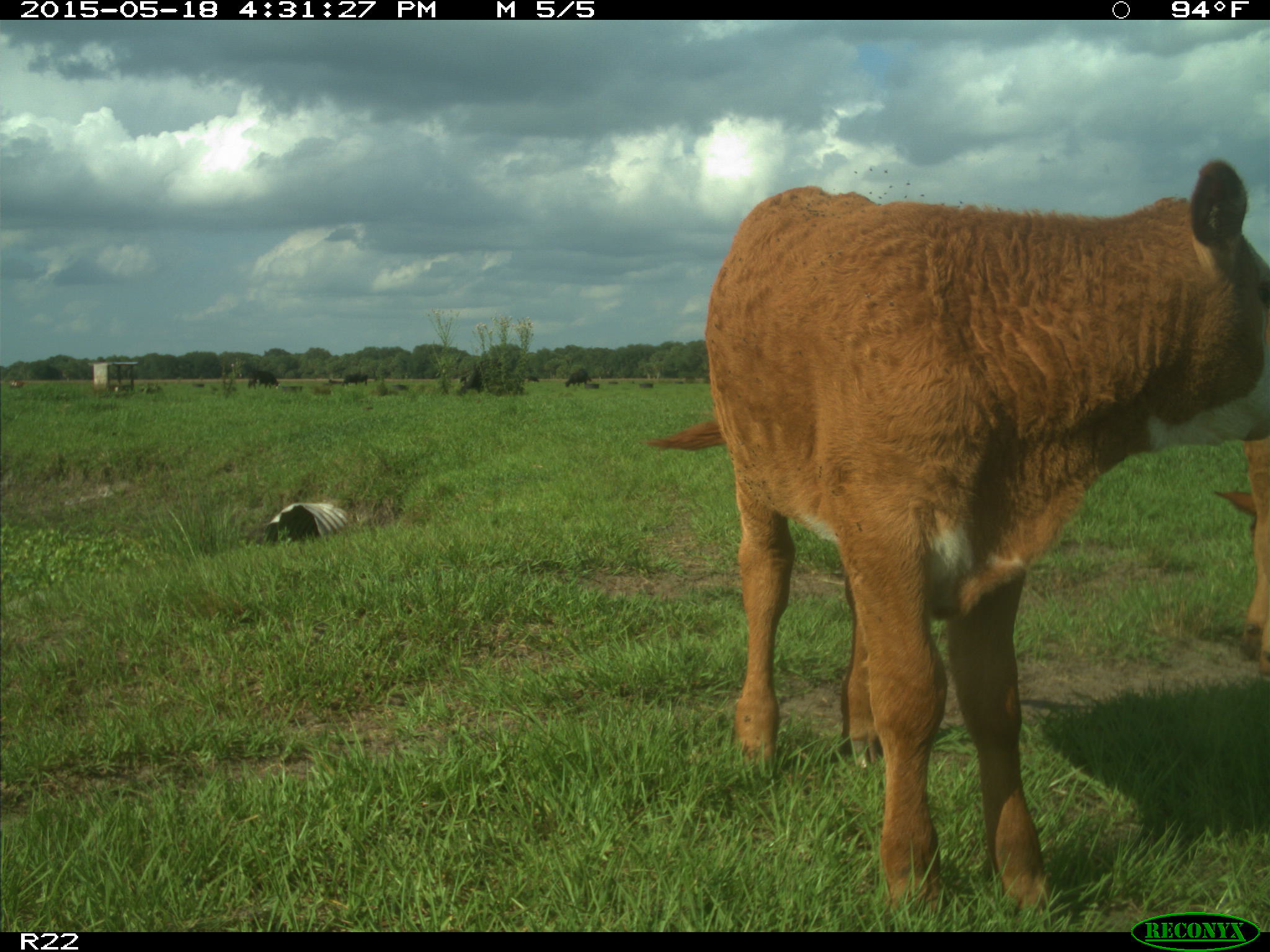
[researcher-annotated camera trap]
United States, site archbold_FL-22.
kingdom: Animalia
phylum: Chordata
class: Mammalia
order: Artiodactyla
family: Bovidae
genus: Bos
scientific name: Bos taurus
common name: domestic cow